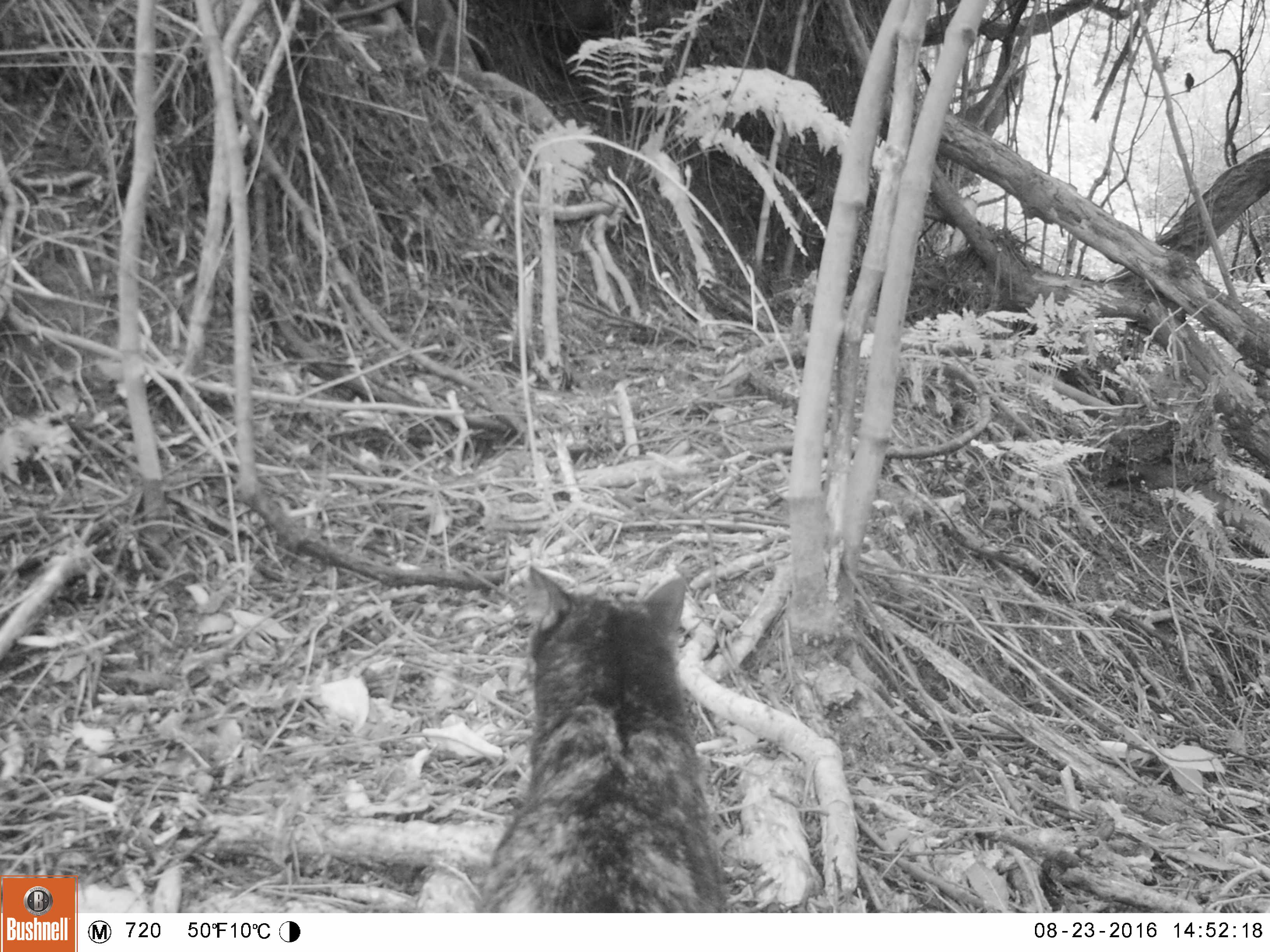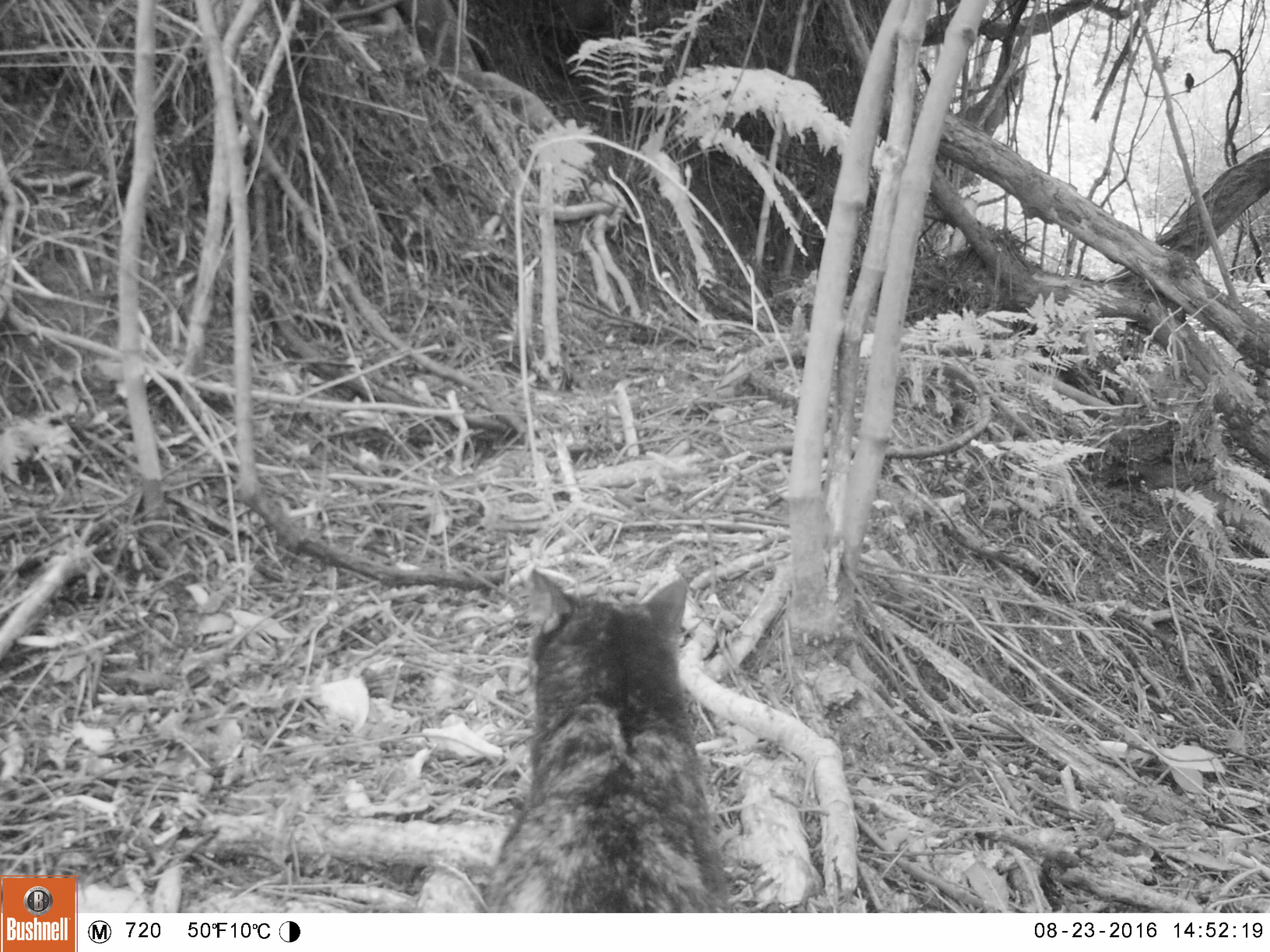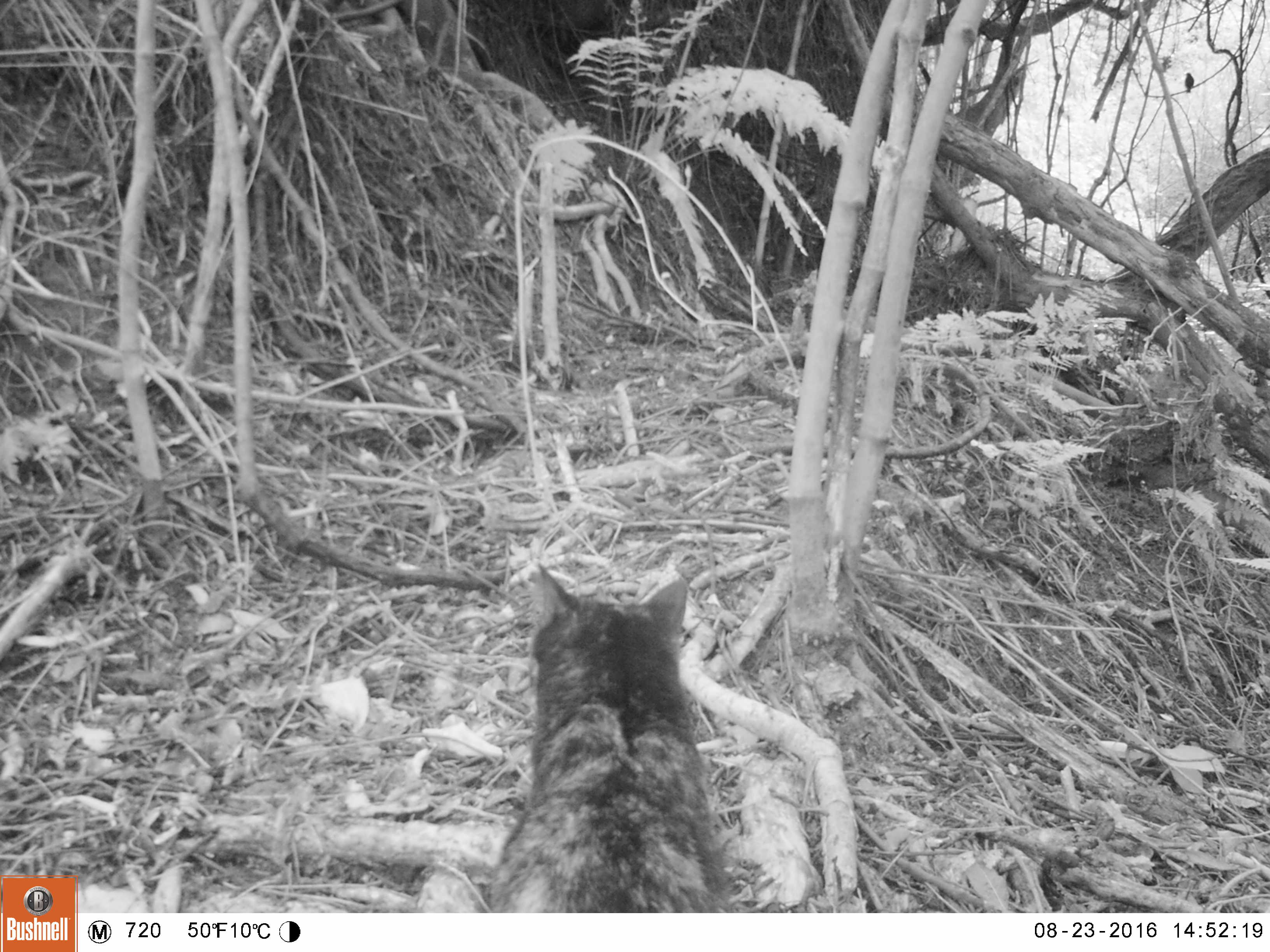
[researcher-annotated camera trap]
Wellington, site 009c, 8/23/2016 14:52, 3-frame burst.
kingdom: Animalia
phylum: Chordata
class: Mammalia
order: Carnivora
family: Felidae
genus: Felis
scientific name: Felis catus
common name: cat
Cat (Felis catus).